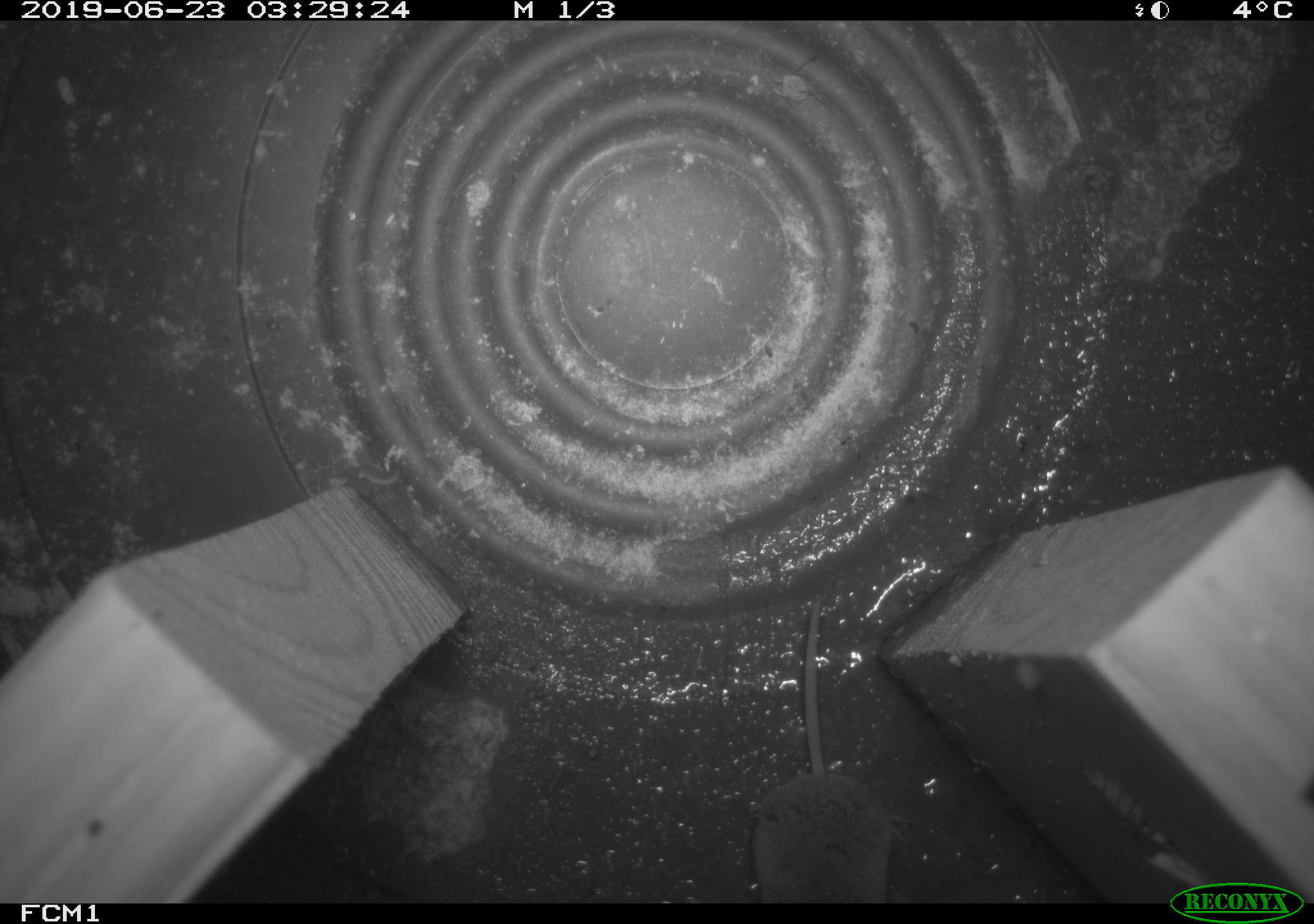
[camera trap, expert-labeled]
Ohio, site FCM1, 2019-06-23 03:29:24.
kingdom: Animalia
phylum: Chordata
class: Mammalia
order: Eulipotyphla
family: Soricidae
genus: Sorex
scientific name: Sorex cinereus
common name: masked shrew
Masked shrew (Sorex cinereus).